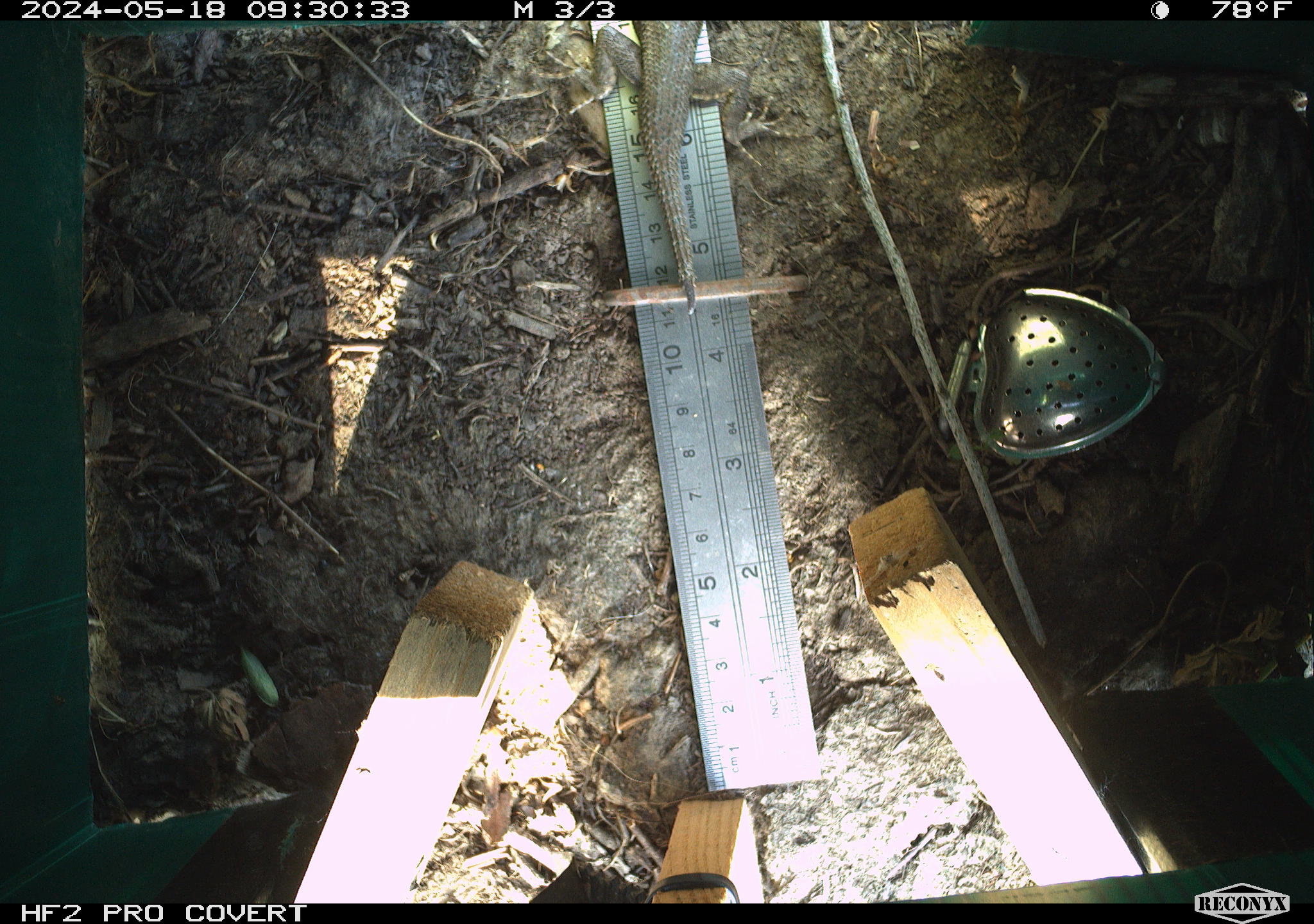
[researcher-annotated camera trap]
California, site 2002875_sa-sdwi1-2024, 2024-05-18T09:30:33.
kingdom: Animalia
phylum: Chordata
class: Reptilia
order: Squamata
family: Phrynosomatidae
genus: Sceloporus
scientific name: Sceloporus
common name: spiny lizards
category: sceloporus species